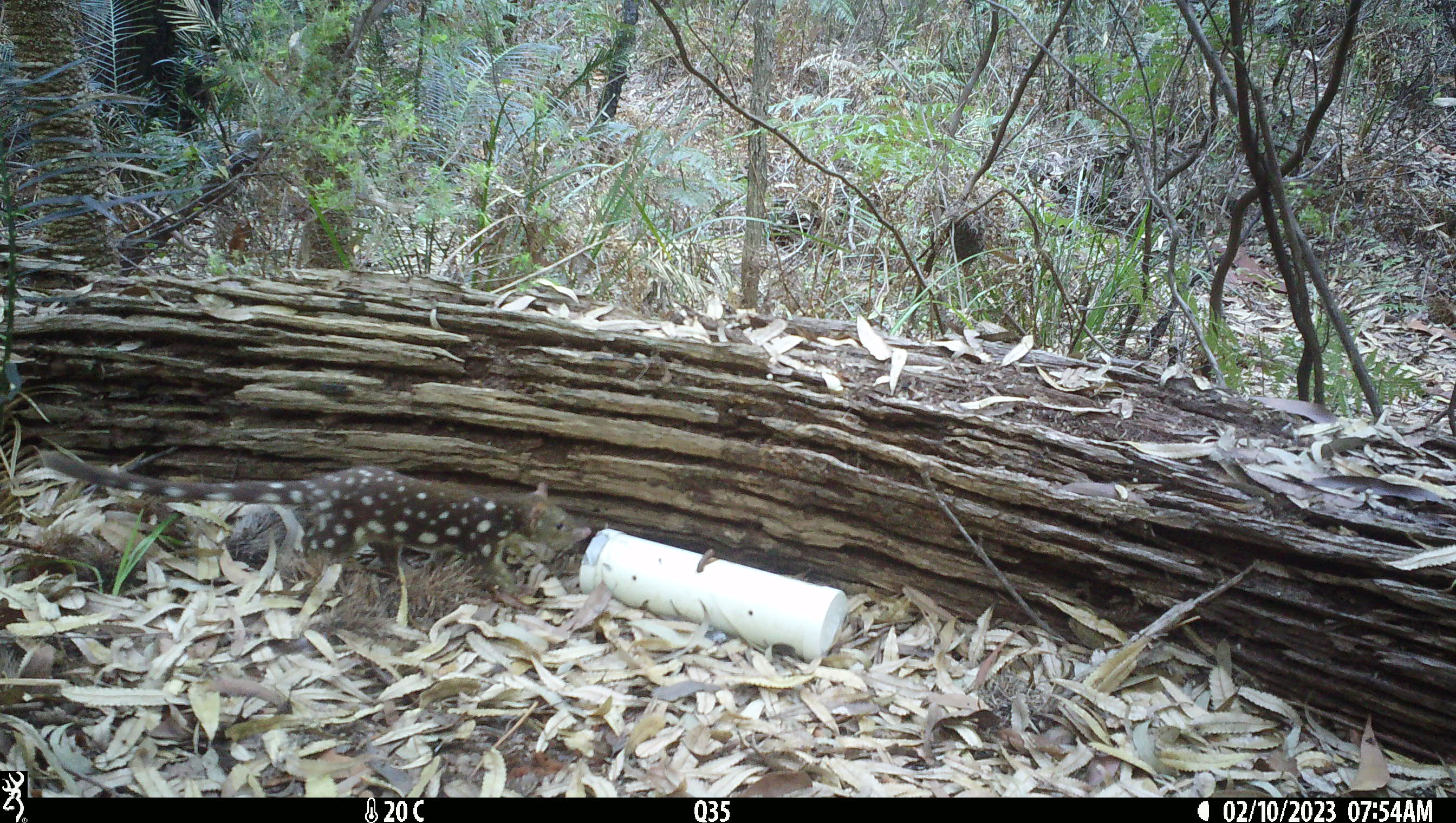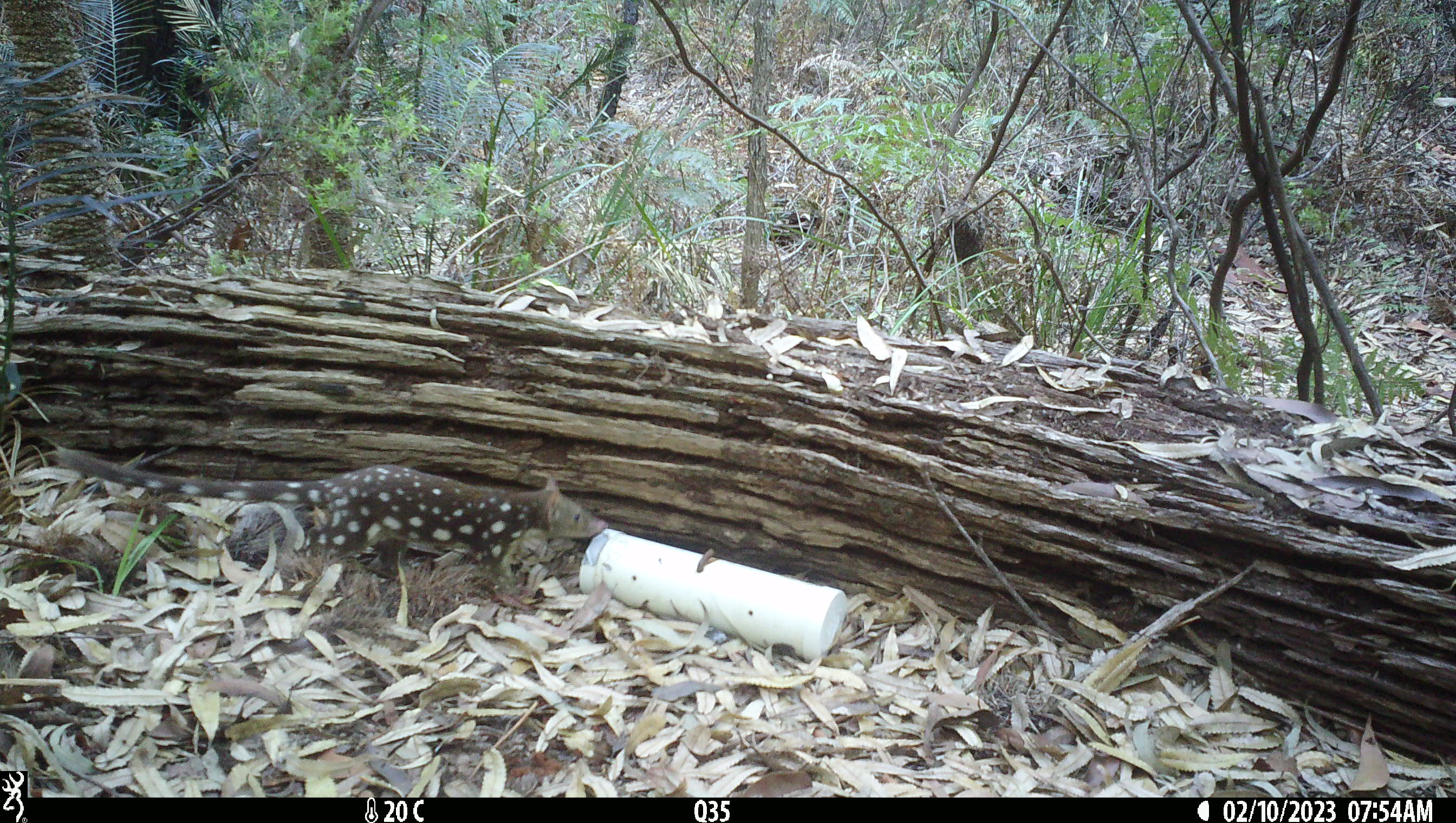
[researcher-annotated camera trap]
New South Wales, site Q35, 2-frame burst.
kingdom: Animalia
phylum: Chordata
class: Mammalia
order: Dasyuromorphia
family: Dasyuridae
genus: Dasyurus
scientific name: Dasyurus maculatus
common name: spotted-tailed quoll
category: quoll